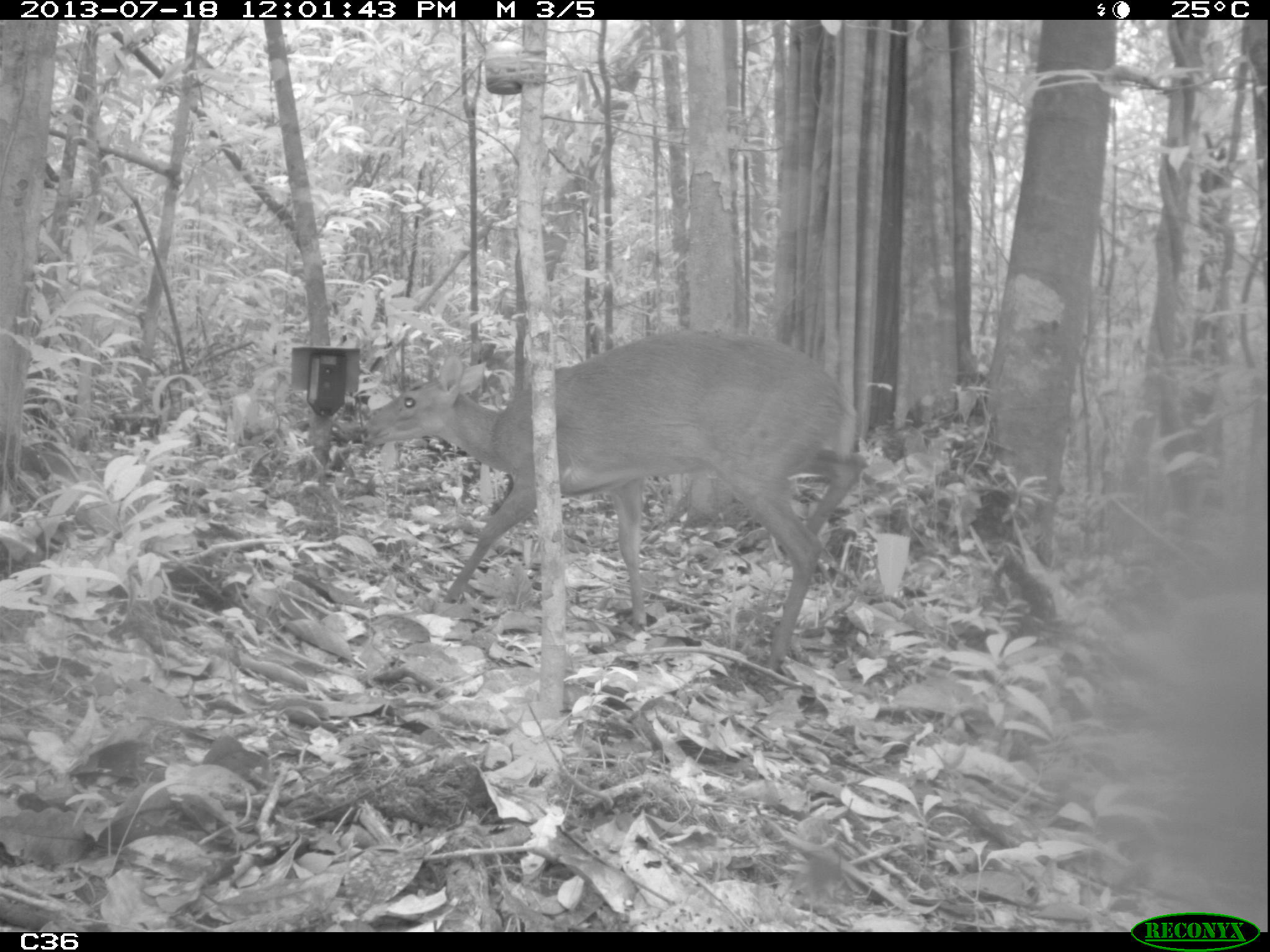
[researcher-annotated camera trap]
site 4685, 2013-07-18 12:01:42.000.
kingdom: Animalia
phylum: Chordata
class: Mammalia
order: Artiodactyla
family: Cervidae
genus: Mazama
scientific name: Mazama gouazoubira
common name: gray brocket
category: mazama gouazaoubira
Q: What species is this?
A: Mazama gouazaoubira (gray brocket) (Mazama gouazoubira).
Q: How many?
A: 1.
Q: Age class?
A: Adult.